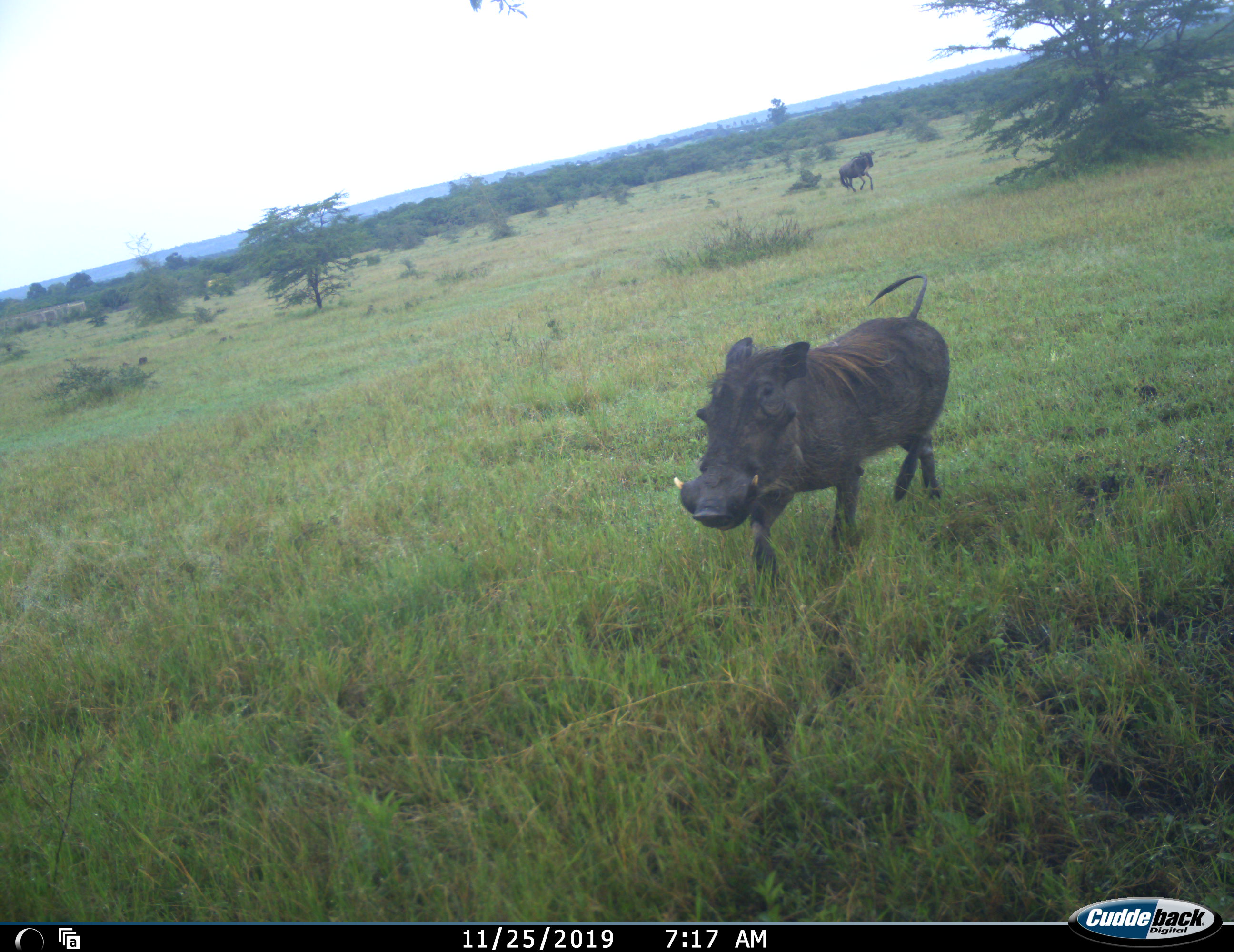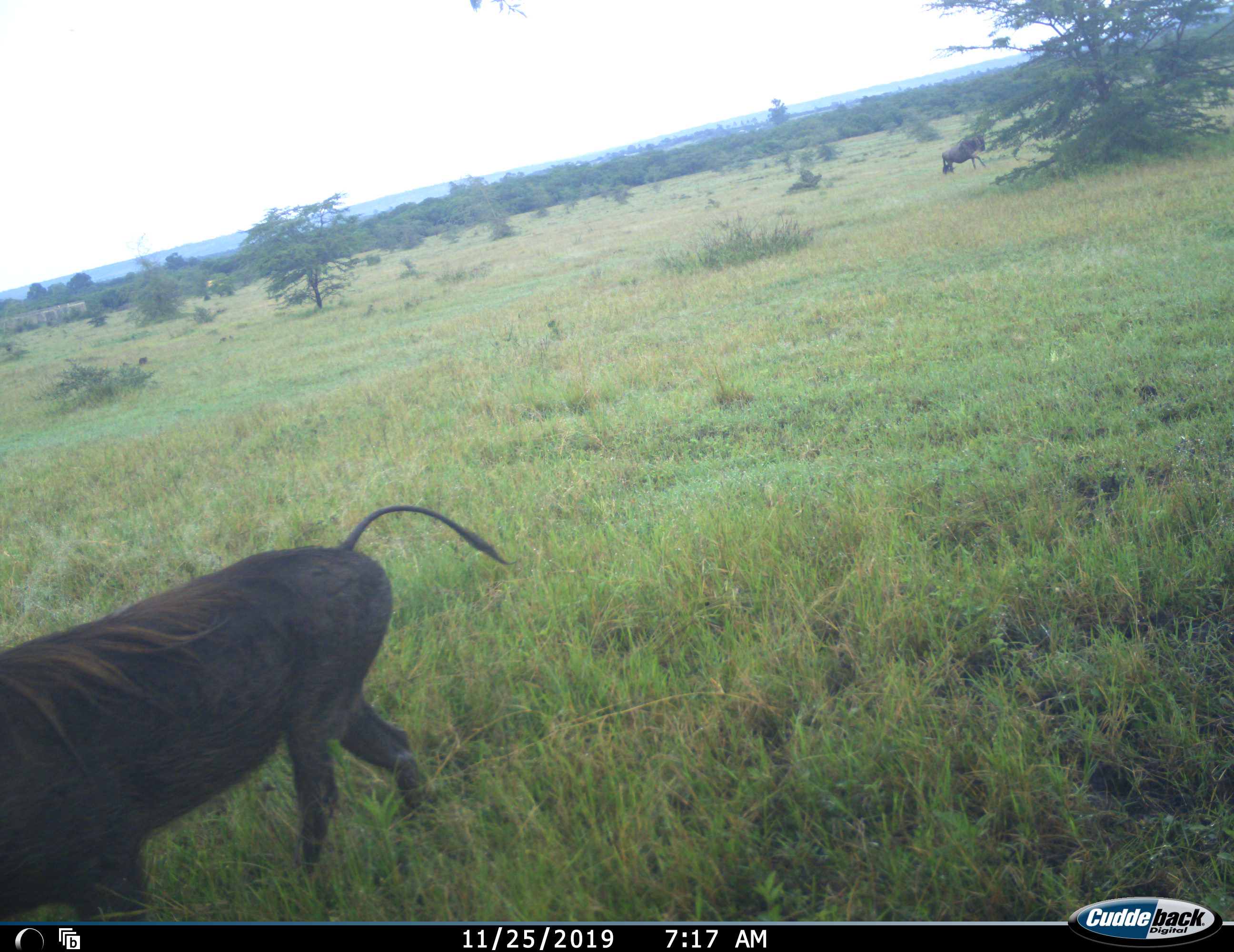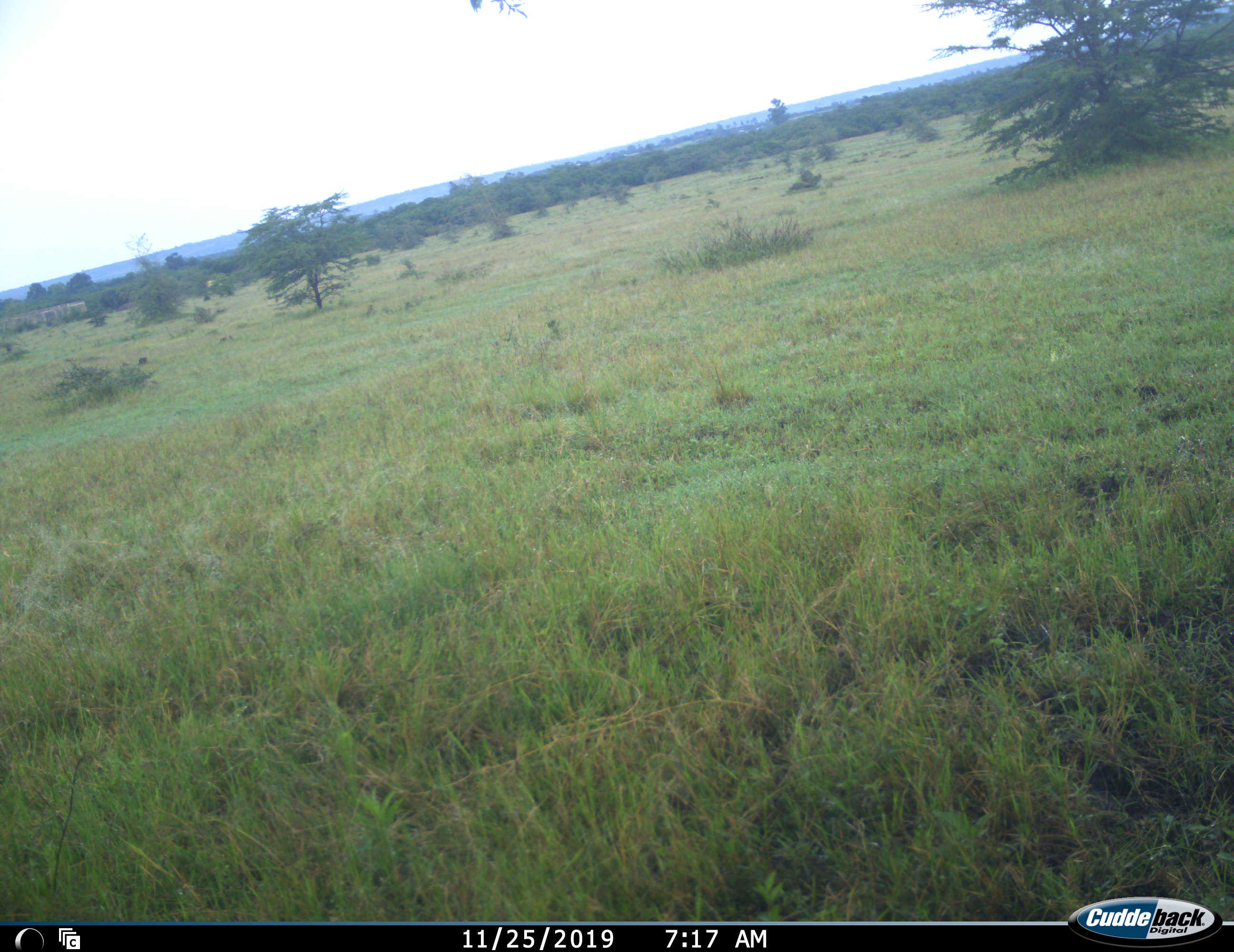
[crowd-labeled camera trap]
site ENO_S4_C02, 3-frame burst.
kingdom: Animalia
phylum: Chordata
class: Mammalia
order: Artiodactyla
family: Suidae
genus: Phacochoerus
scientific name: Phacochoerus africanus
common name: warthog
Warthog (Phacochoerus africanus), count 1. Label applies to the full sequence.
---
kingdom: Animalia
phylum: Chordata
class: Mammalia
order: Artiodactyla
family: Bovidae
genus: Connochaetes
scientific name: Connochaetes taurinus taurinus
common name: blue wildebeest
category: wildebeestblue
Wildebeestblue (blue wildebeest) (Connochaetes taurinus taurinus), count 1. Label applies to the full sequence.